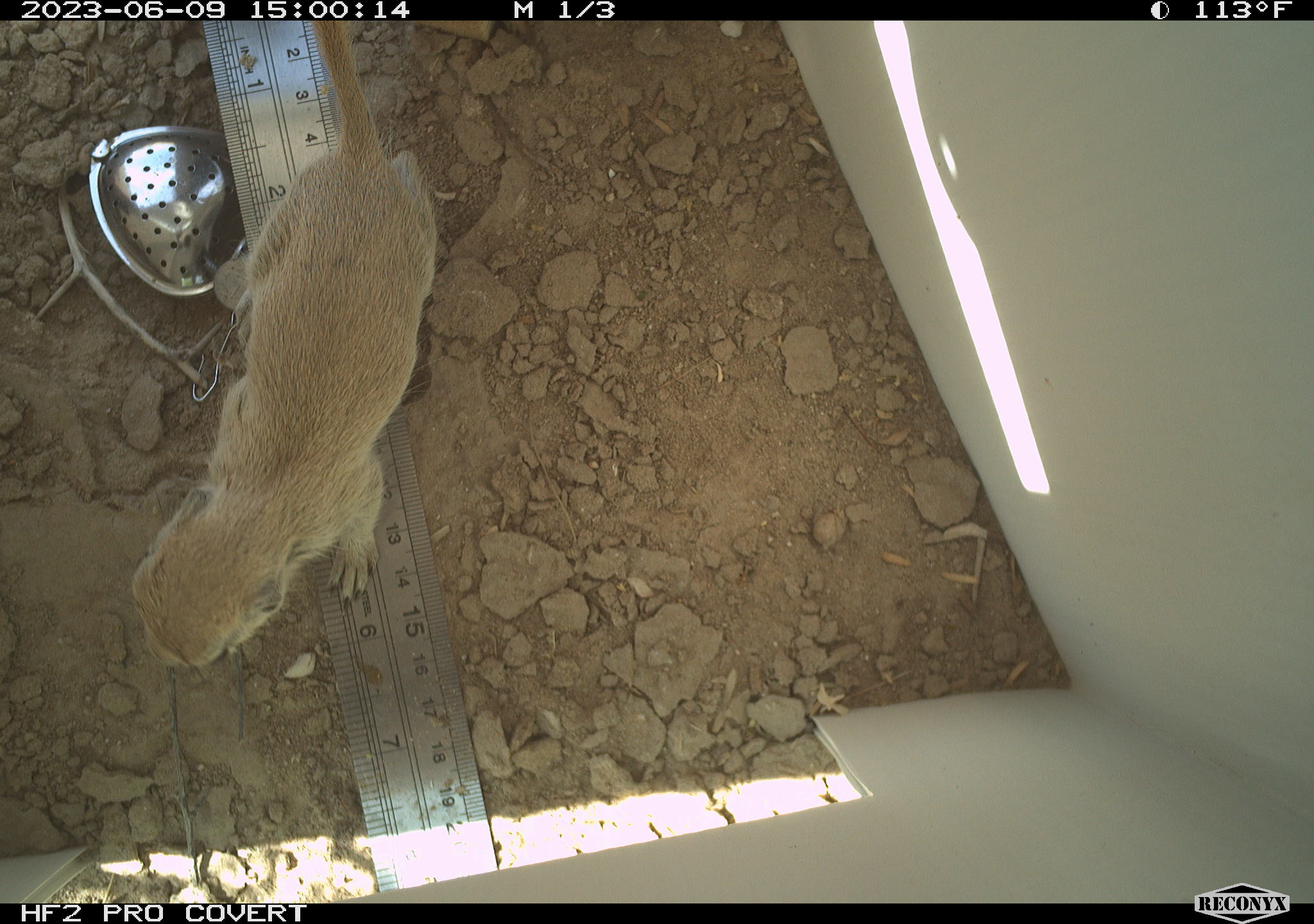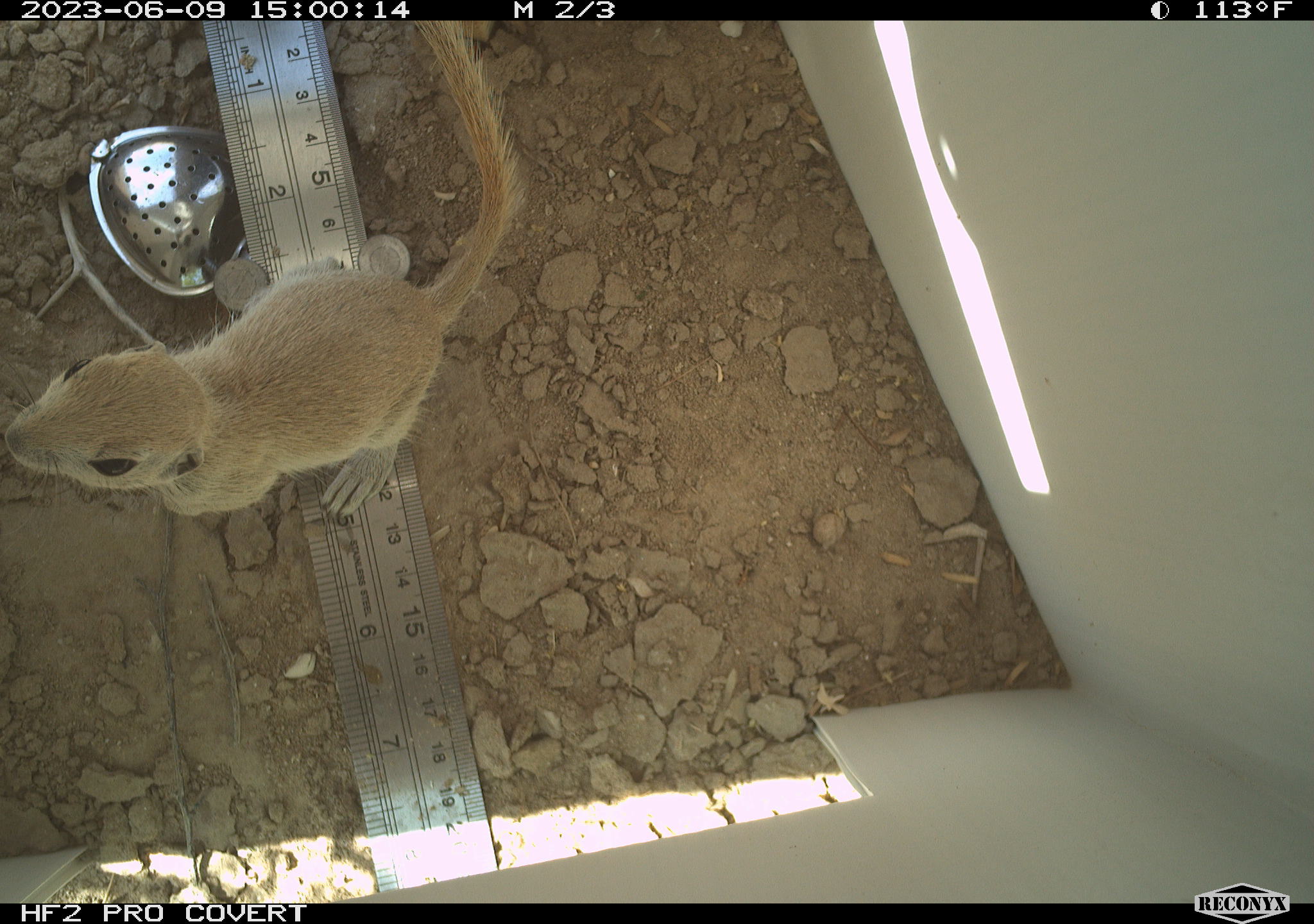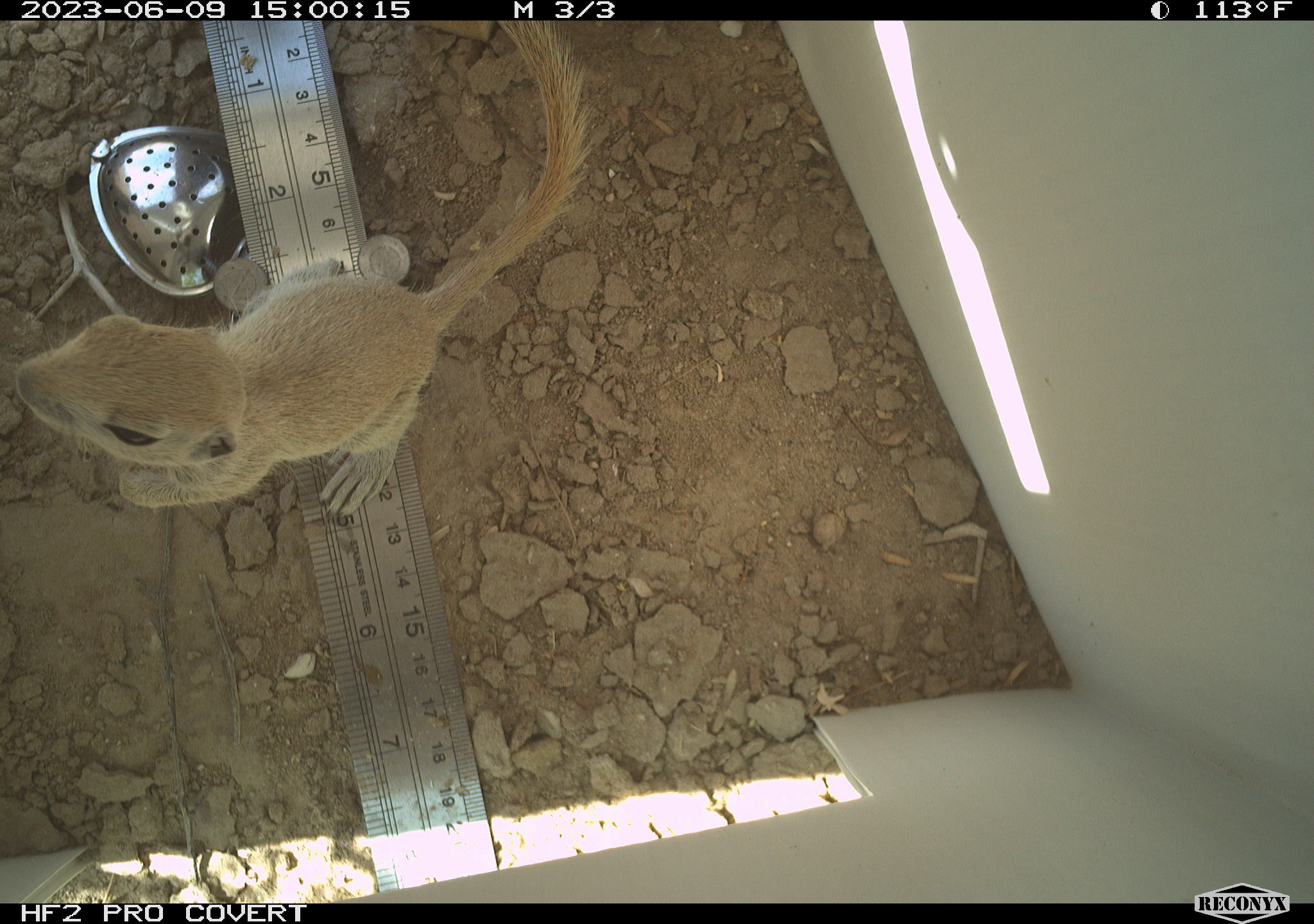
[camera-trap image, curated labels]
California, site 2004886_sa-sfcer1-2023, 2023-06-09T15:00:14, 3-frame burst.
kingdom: Animalia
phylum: Chordata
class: Mammalia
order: Rodentia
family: Sciuridae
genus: Xerospermophilus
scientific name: Xerospermophilus tereticaudus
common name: round-tailed ground squirrel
Round-tailed ground squirrel (Xerospermophilus tereticaudus).